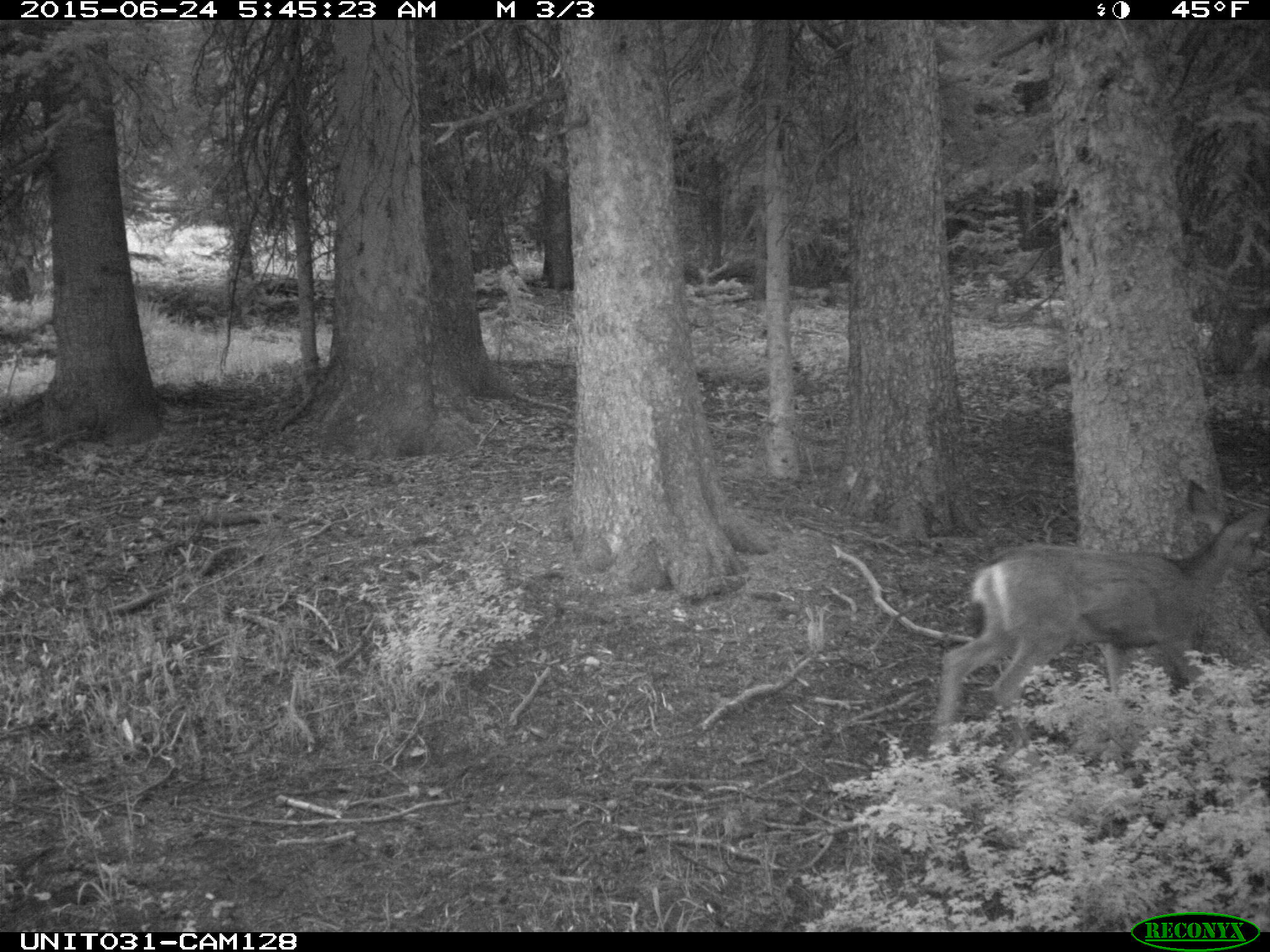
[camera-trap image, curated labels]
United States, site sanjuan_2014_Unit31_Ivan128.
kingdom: Animalia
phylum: Chordata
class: Mammalia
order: Artiodactyla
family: Cervidae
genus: Odocoileus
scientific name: Odocoileus hemionus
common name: mule deer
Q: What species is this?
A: Odocoileus hemionus (mule deer).